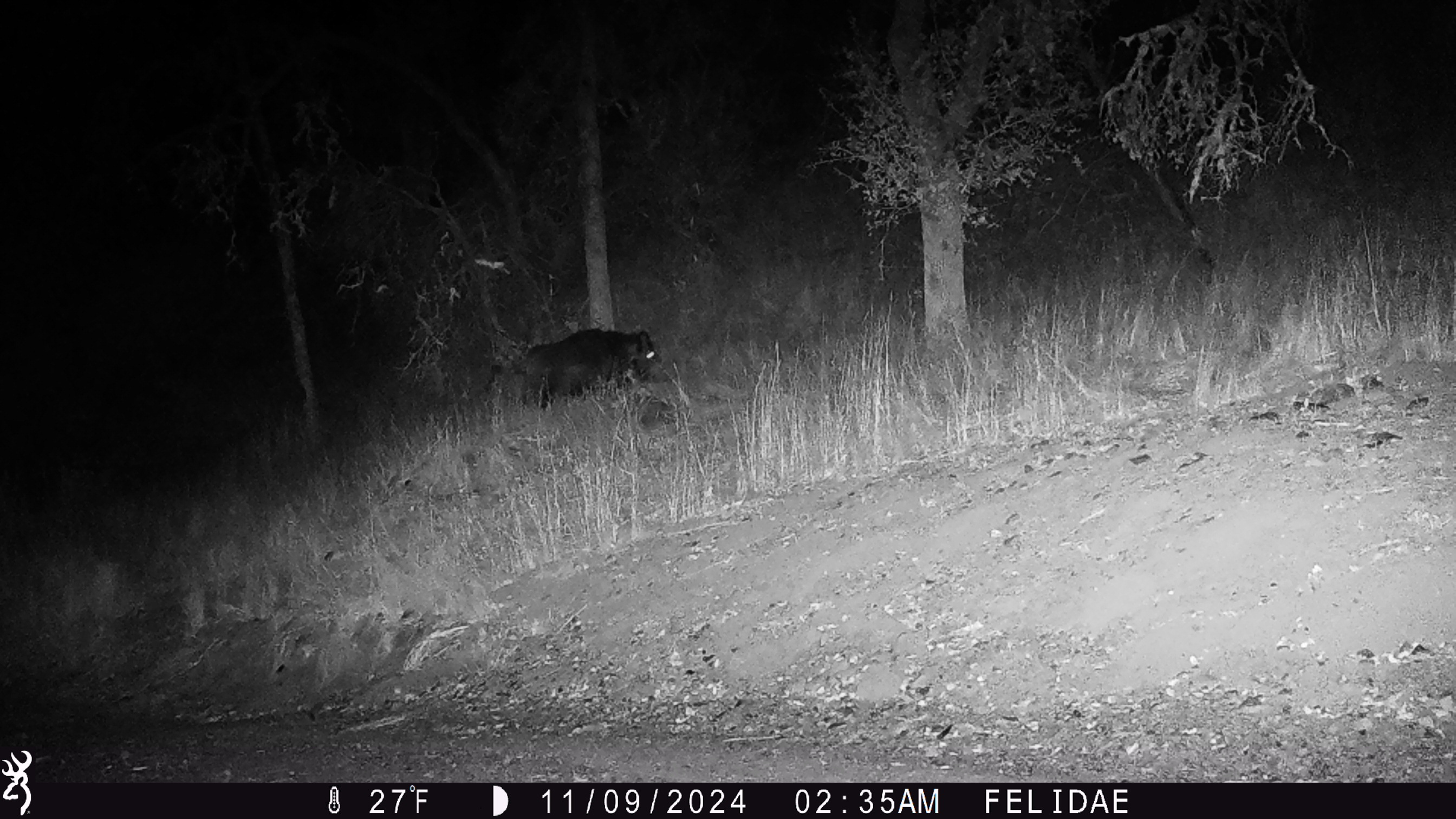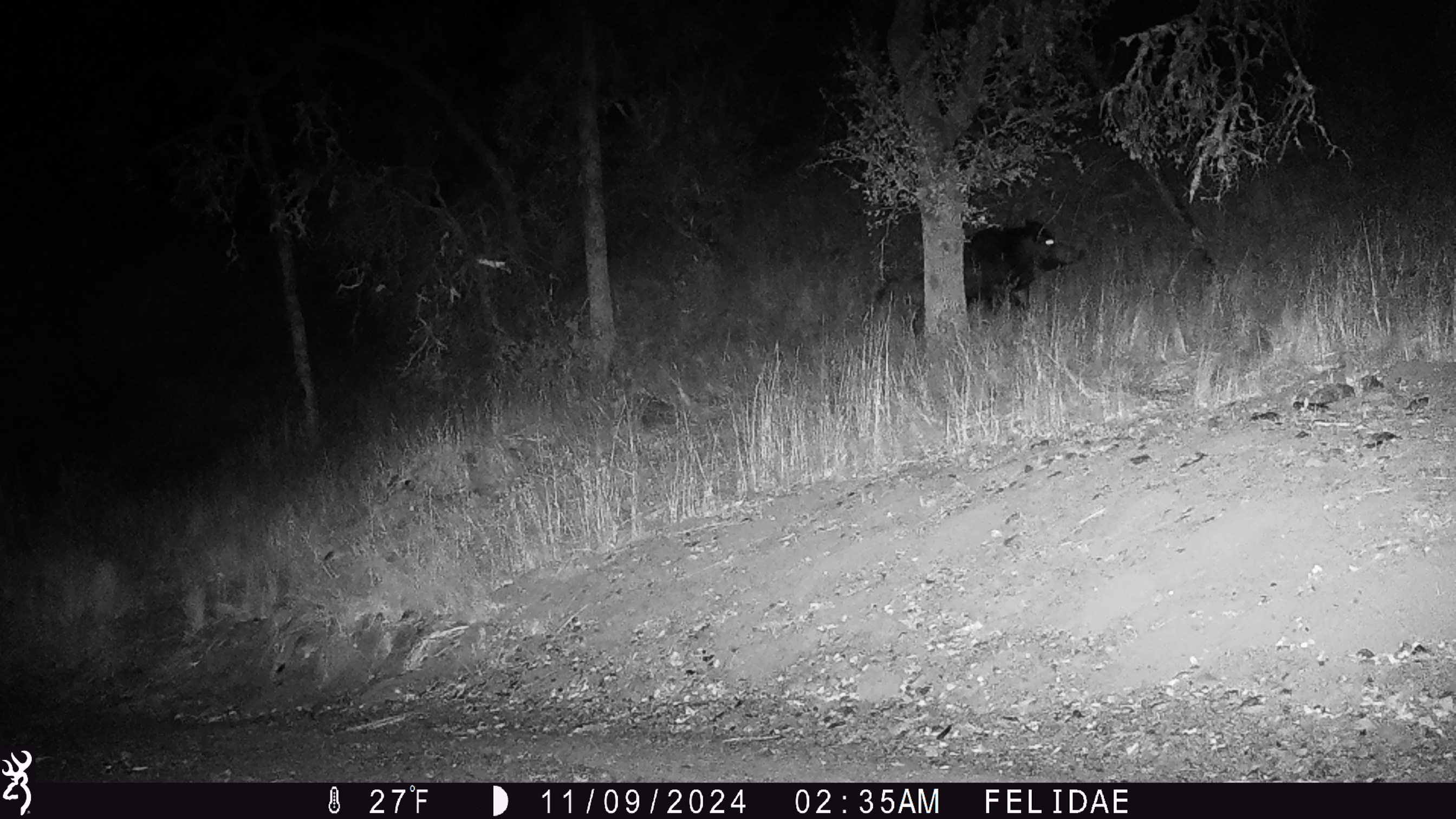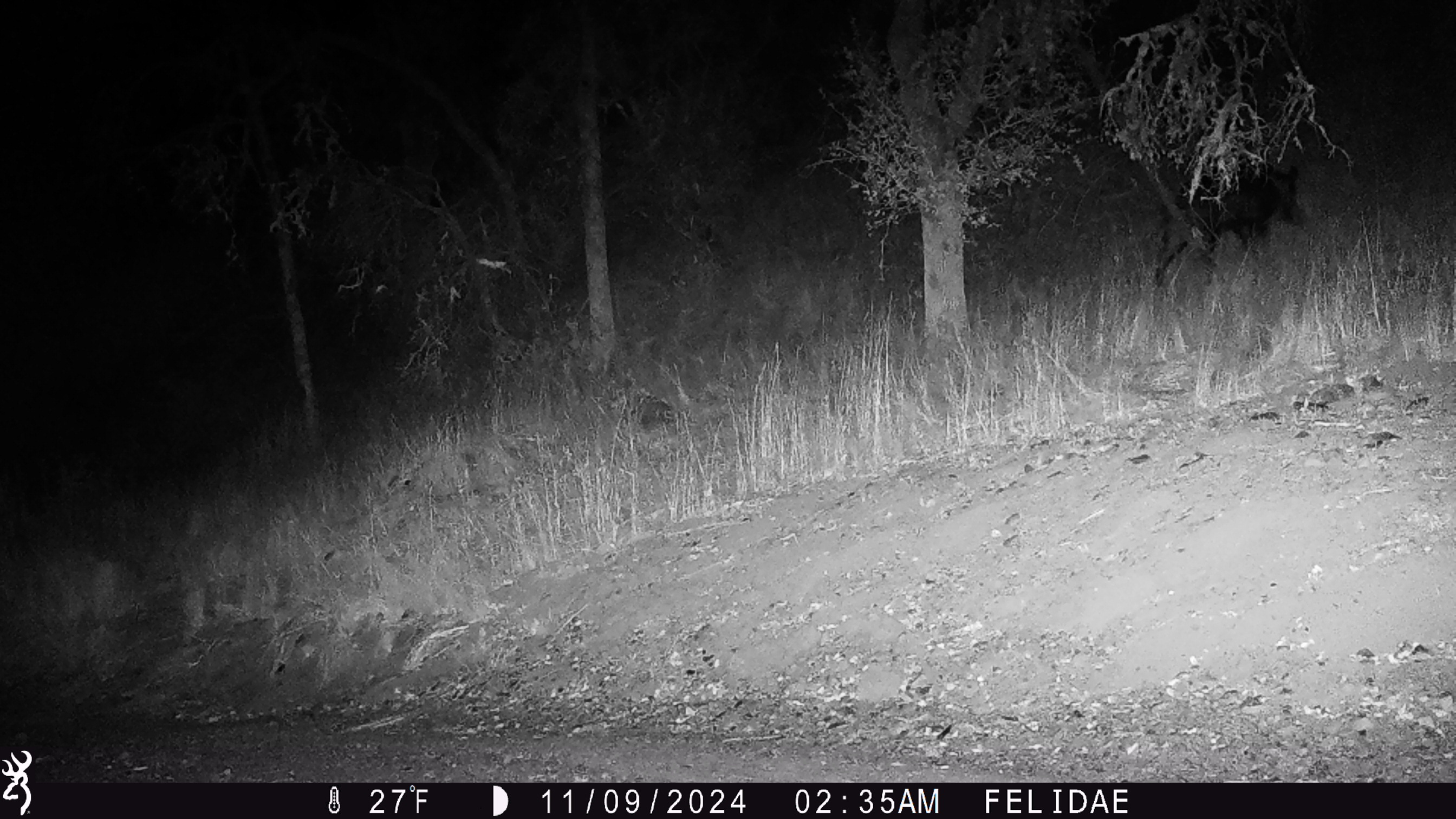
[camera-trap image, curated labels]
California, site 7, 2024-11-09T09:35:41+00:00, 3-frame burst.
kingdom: Animalia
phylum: Chordata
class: Mammalia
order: Artiodactyla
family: Suidae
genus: Sus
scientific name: Sus scrofa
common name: wild boar